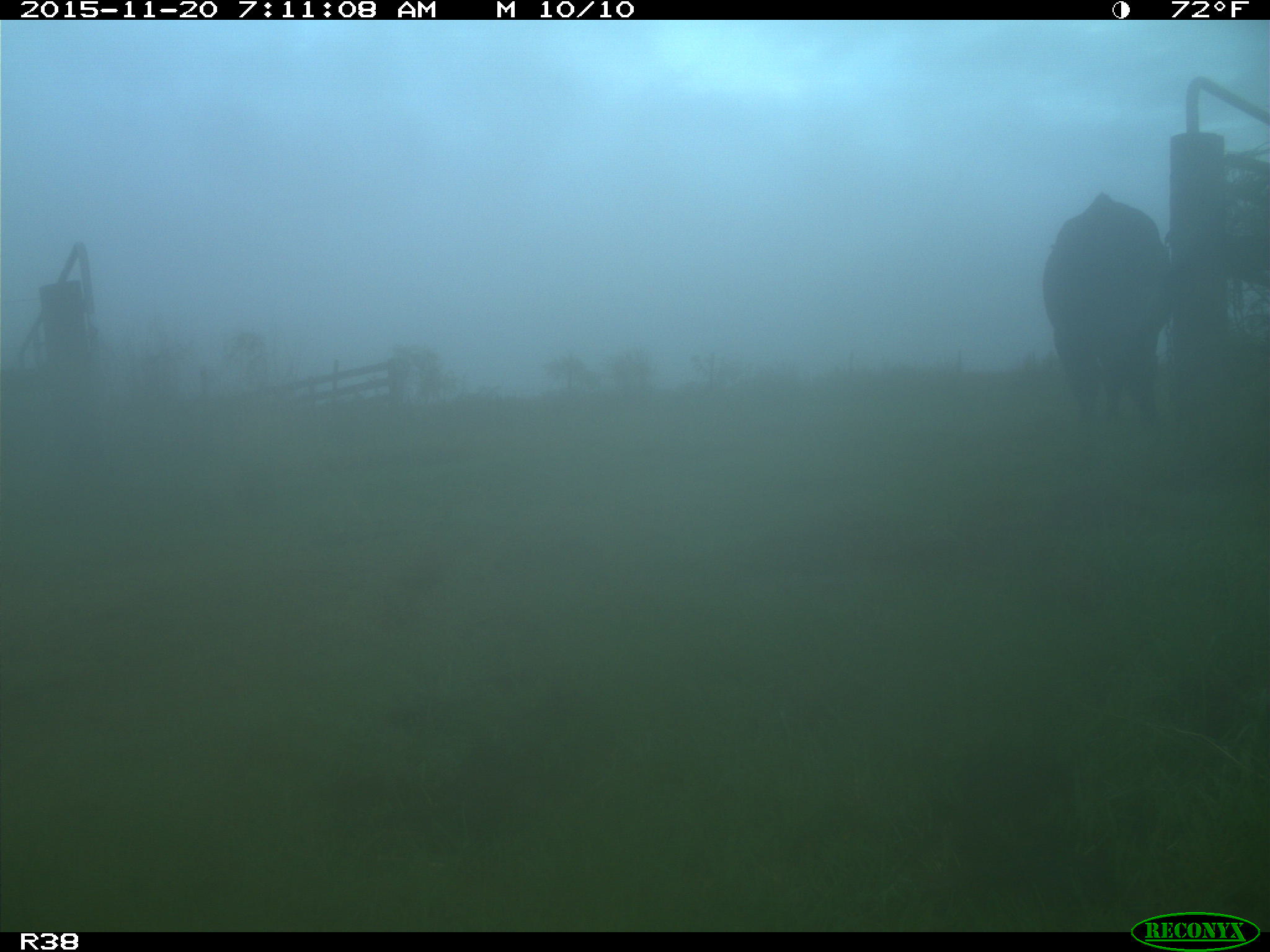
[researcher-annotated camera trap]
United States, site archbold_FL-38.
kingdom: Animalia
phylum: Chordata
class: Mammalia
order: Artiodactyla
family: Bovidae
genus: Bos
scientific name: Bos taurus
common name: domestic cow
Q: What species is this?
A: Bos taurus (domestic cow).